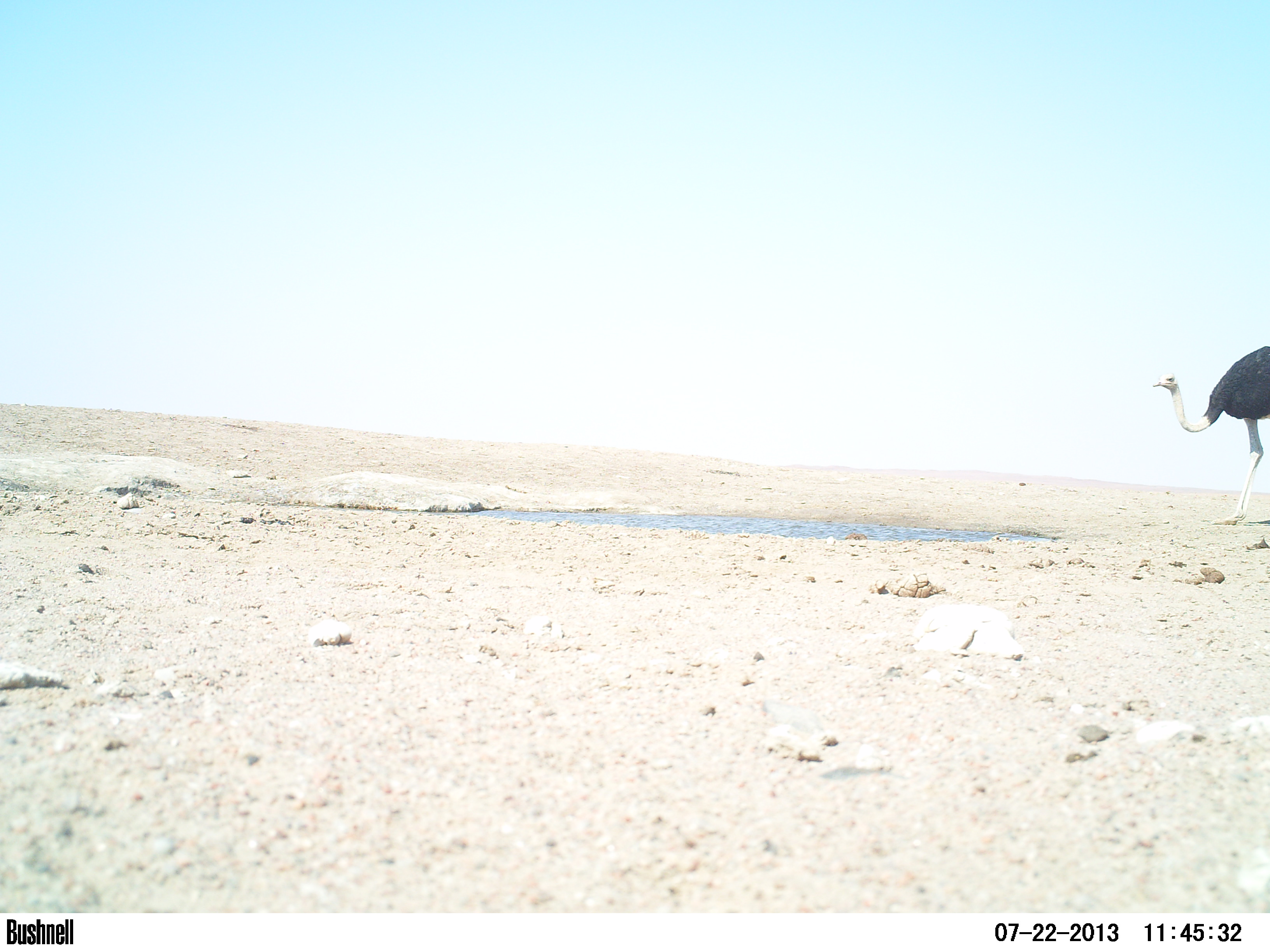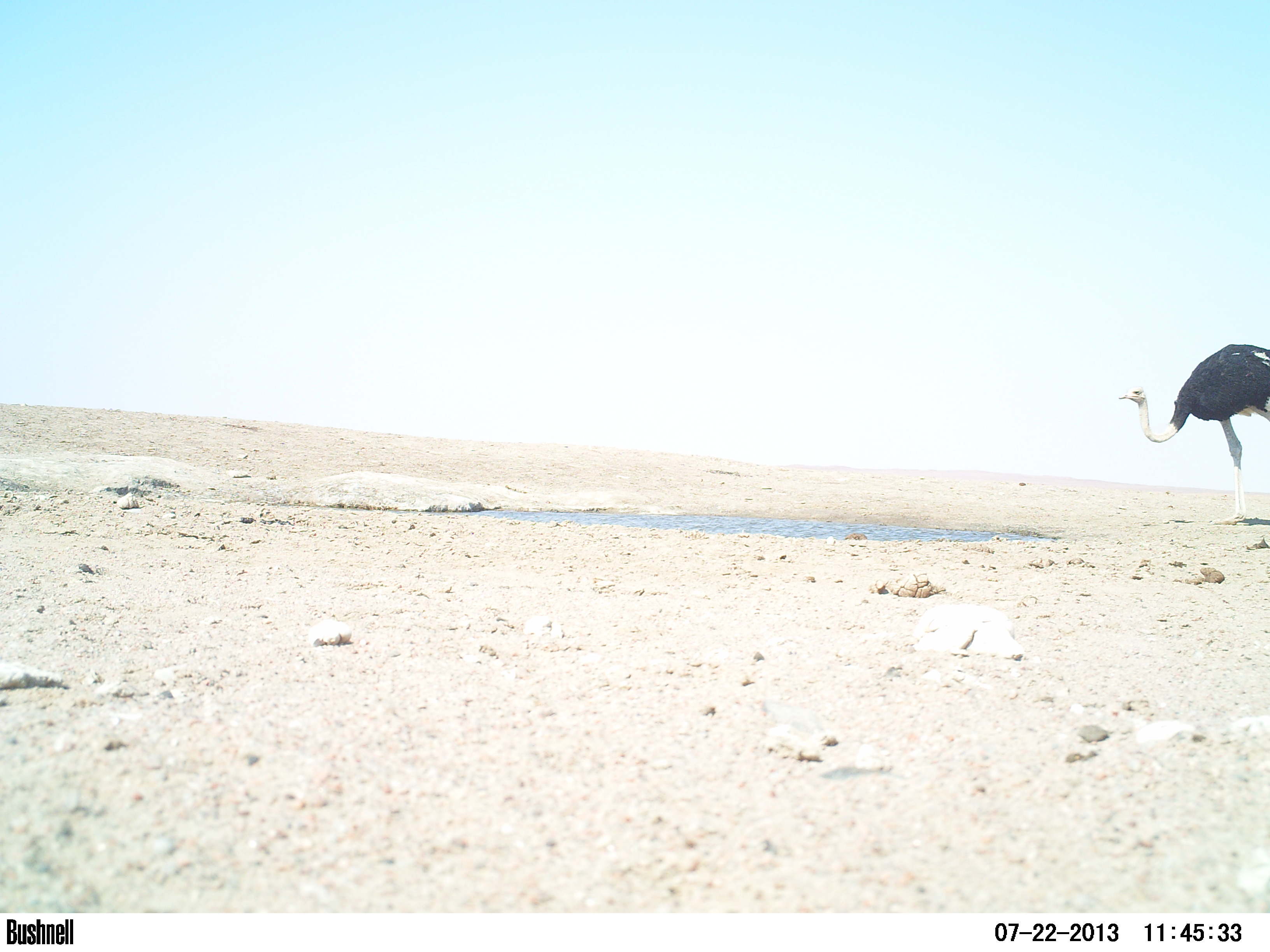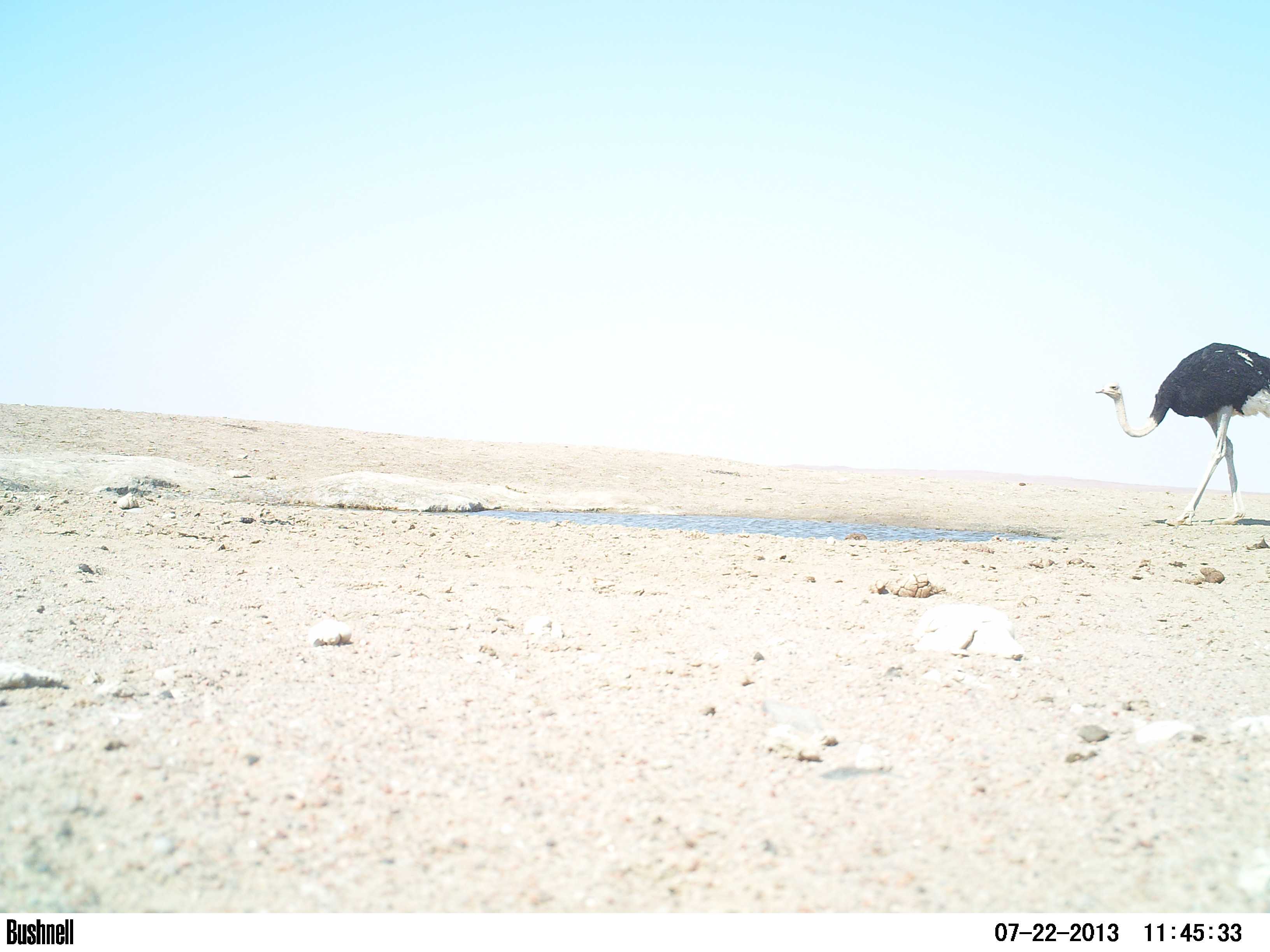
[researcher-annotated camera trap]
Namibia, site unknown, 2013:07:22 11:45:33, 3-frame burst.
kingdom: Animalia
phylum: Chordata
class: Aves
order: Struthioniformes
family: Struthionidae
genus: Struthio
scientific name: Struthio camelus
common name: common ostrich